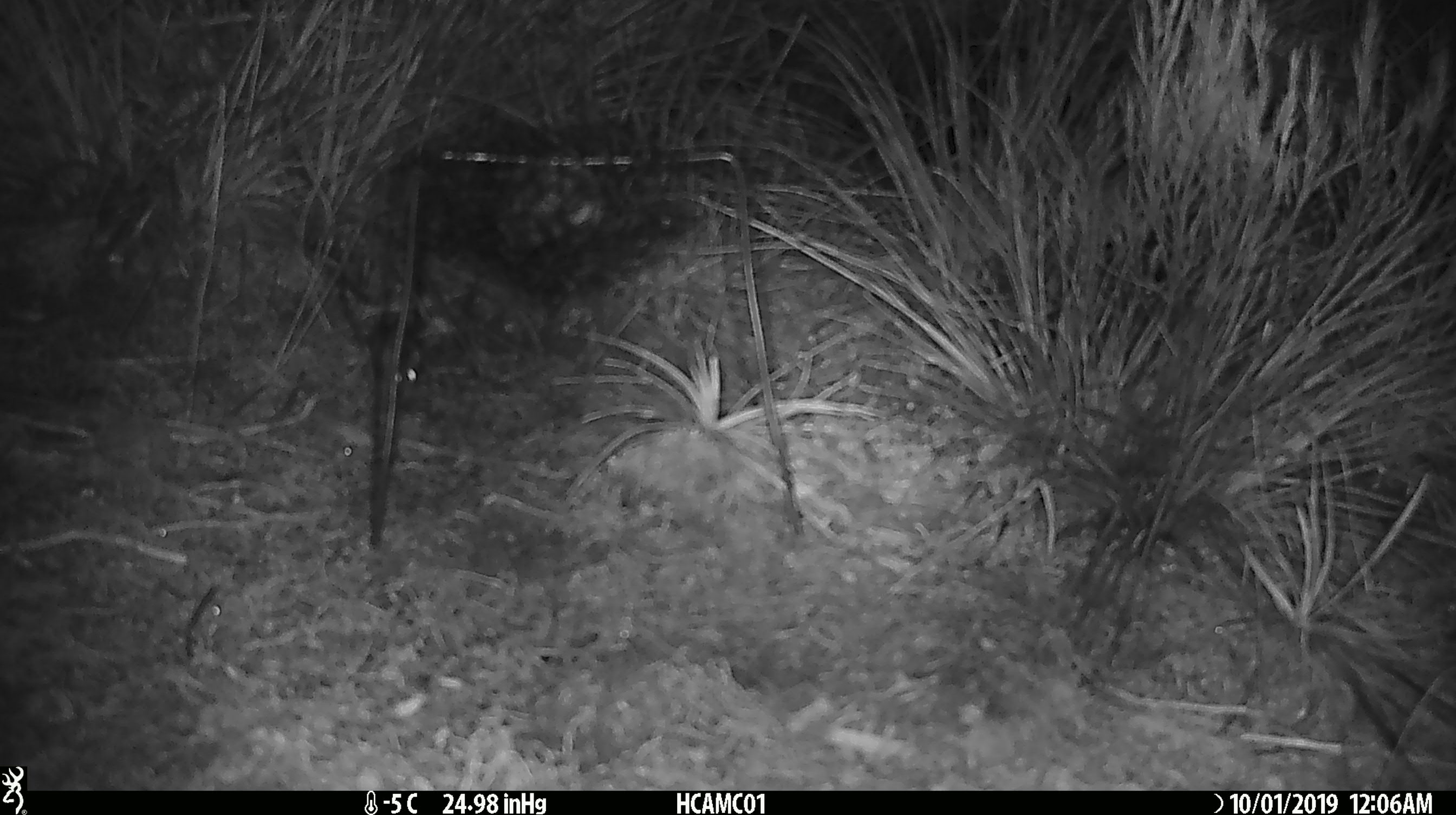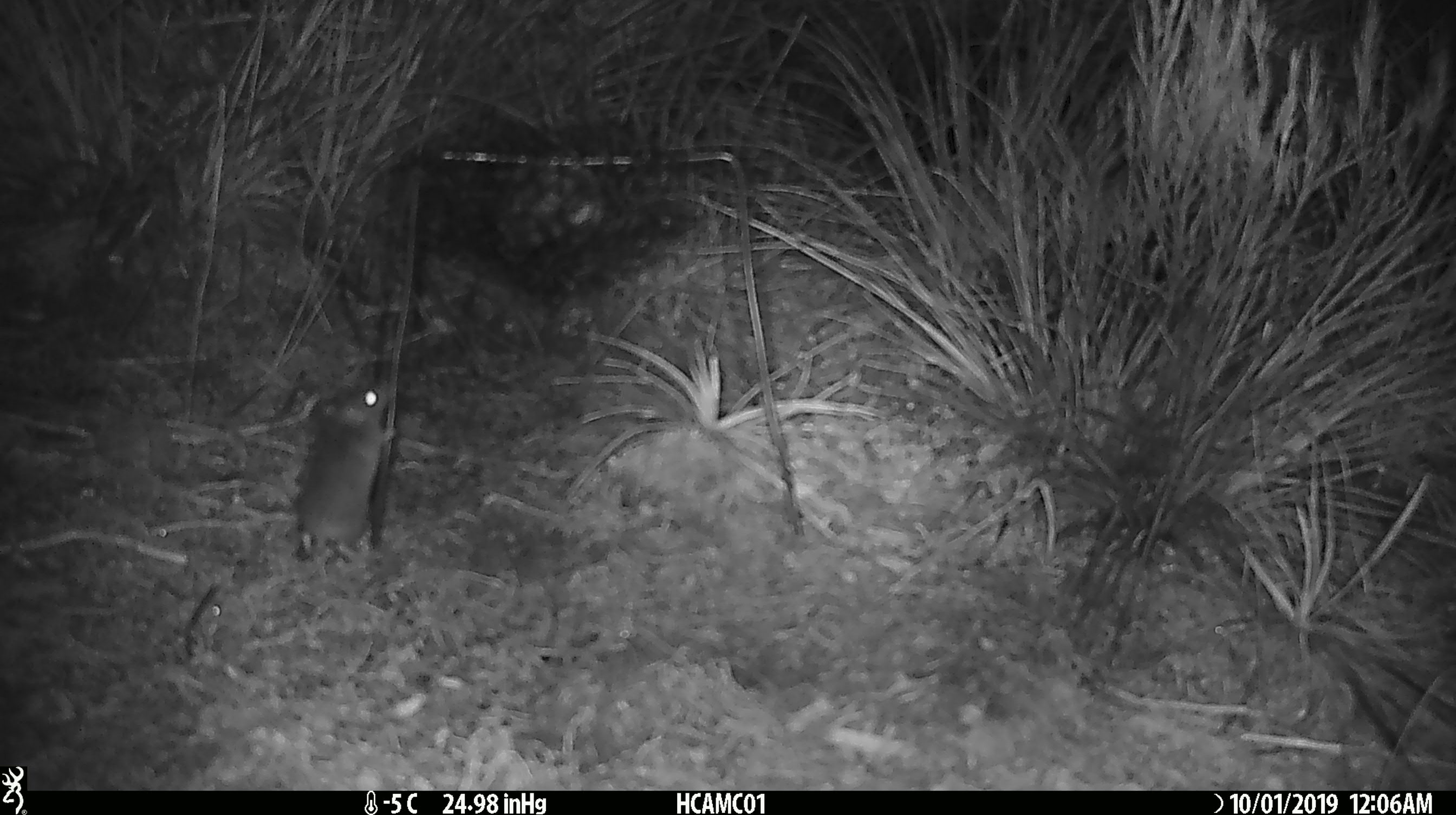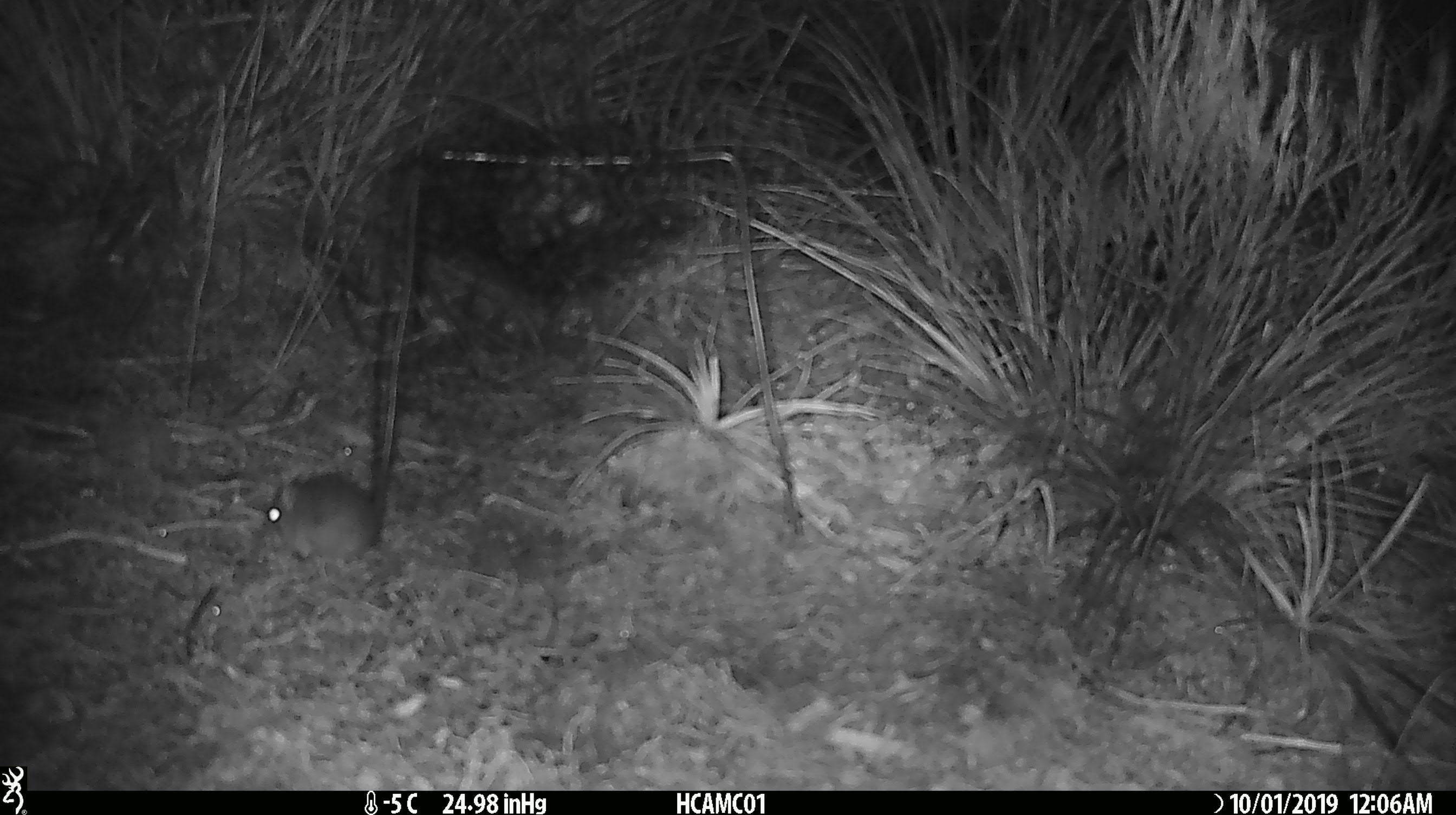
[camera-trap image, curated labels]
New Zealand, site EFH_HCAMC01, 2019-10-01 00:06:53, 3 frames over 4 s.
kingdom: Animalia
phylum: Chordata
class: Mammalia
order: Rodentia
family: Muridae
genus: Mus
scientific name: Mus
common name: mouse